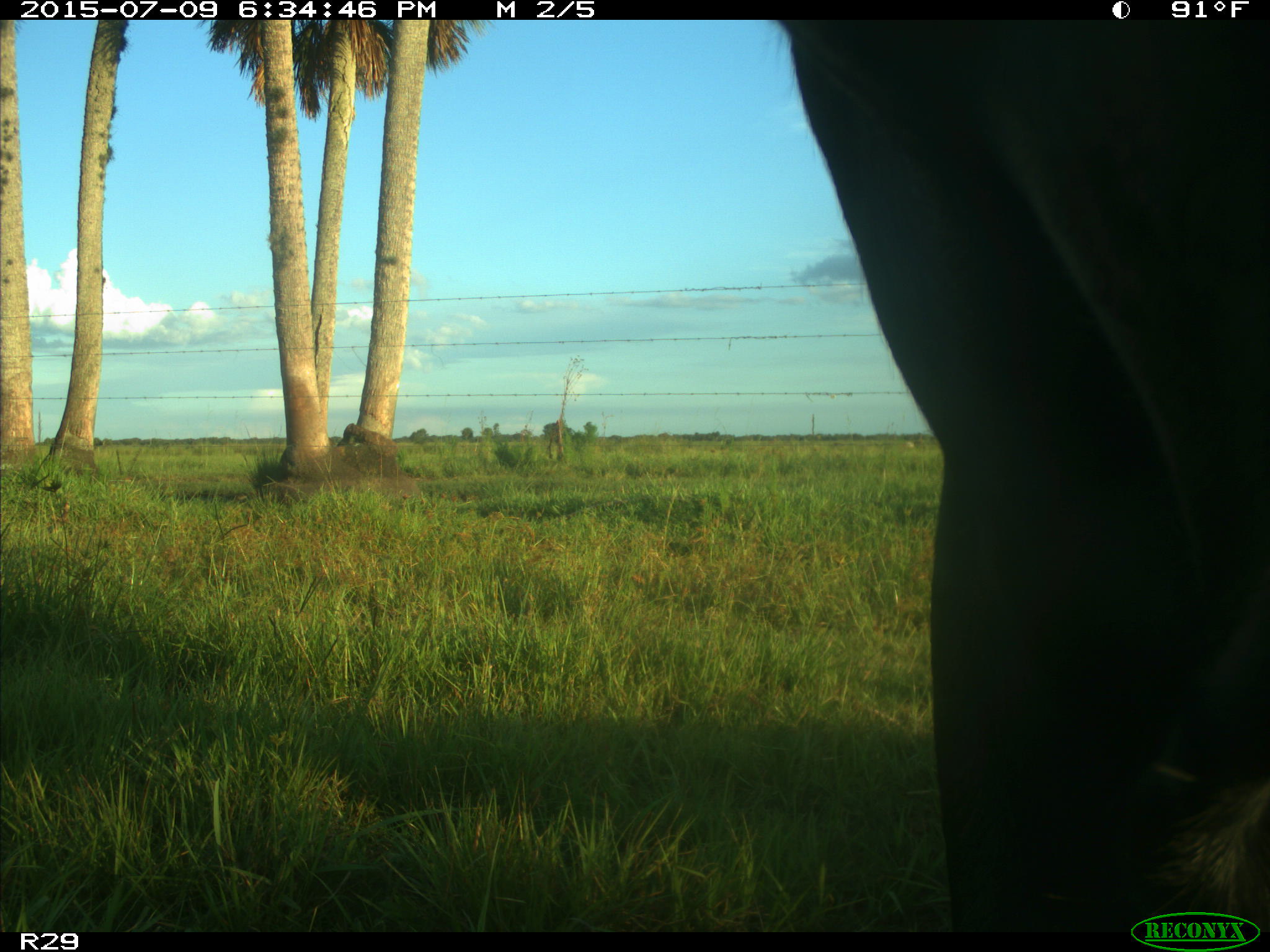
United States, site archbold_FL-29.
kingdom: Animalia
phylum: Chordata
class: Mammalia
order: Artiodactyla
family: Bovidae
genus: Bos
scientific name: Bos taurus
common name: domestic cow